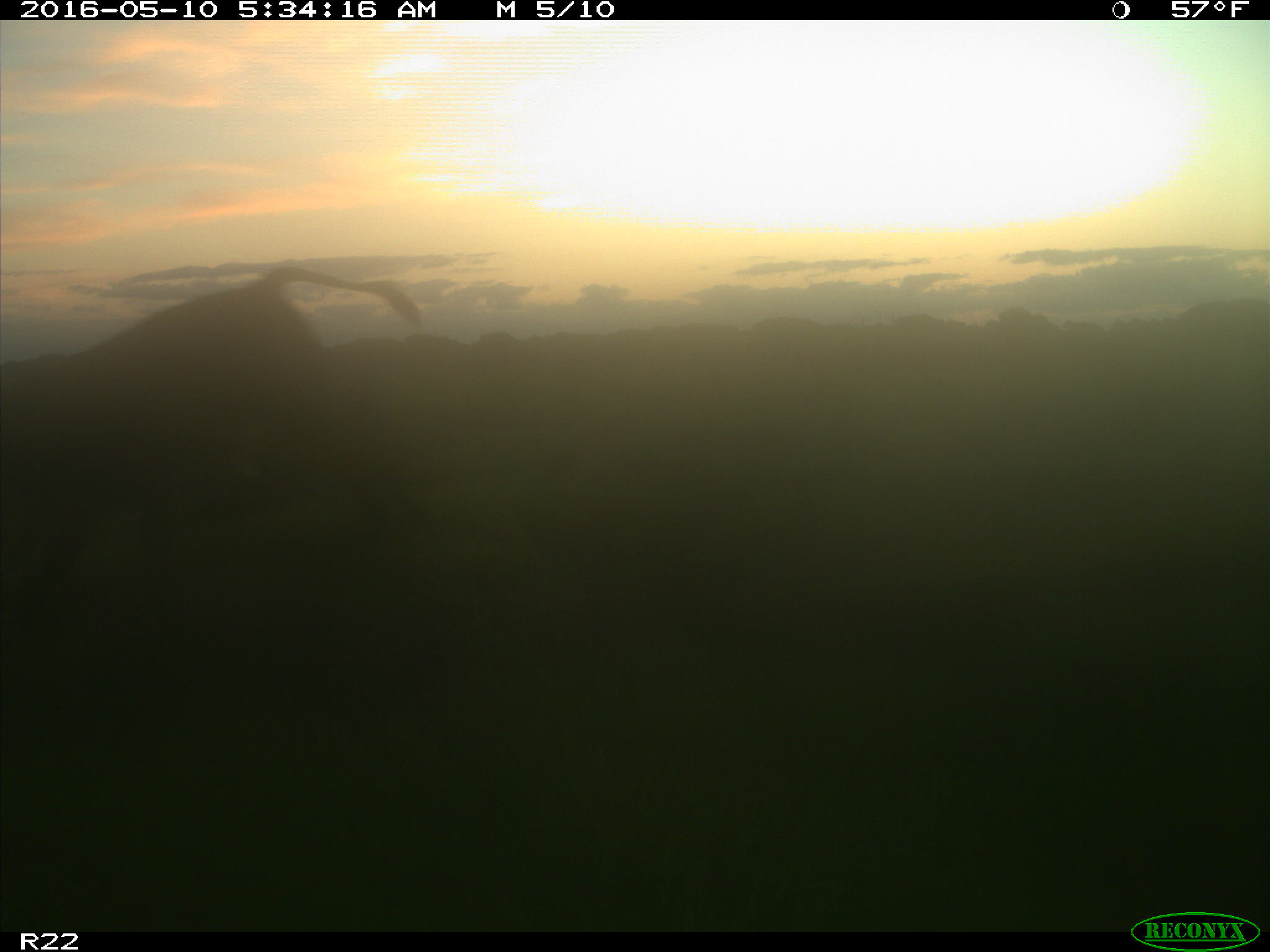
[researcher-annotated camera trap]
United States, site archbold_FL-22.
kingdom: Animalia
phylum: Chordata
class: Mammalia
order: Artiodactyla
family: Bovidae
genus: Bos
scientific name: Bos taurus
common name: domestic cow